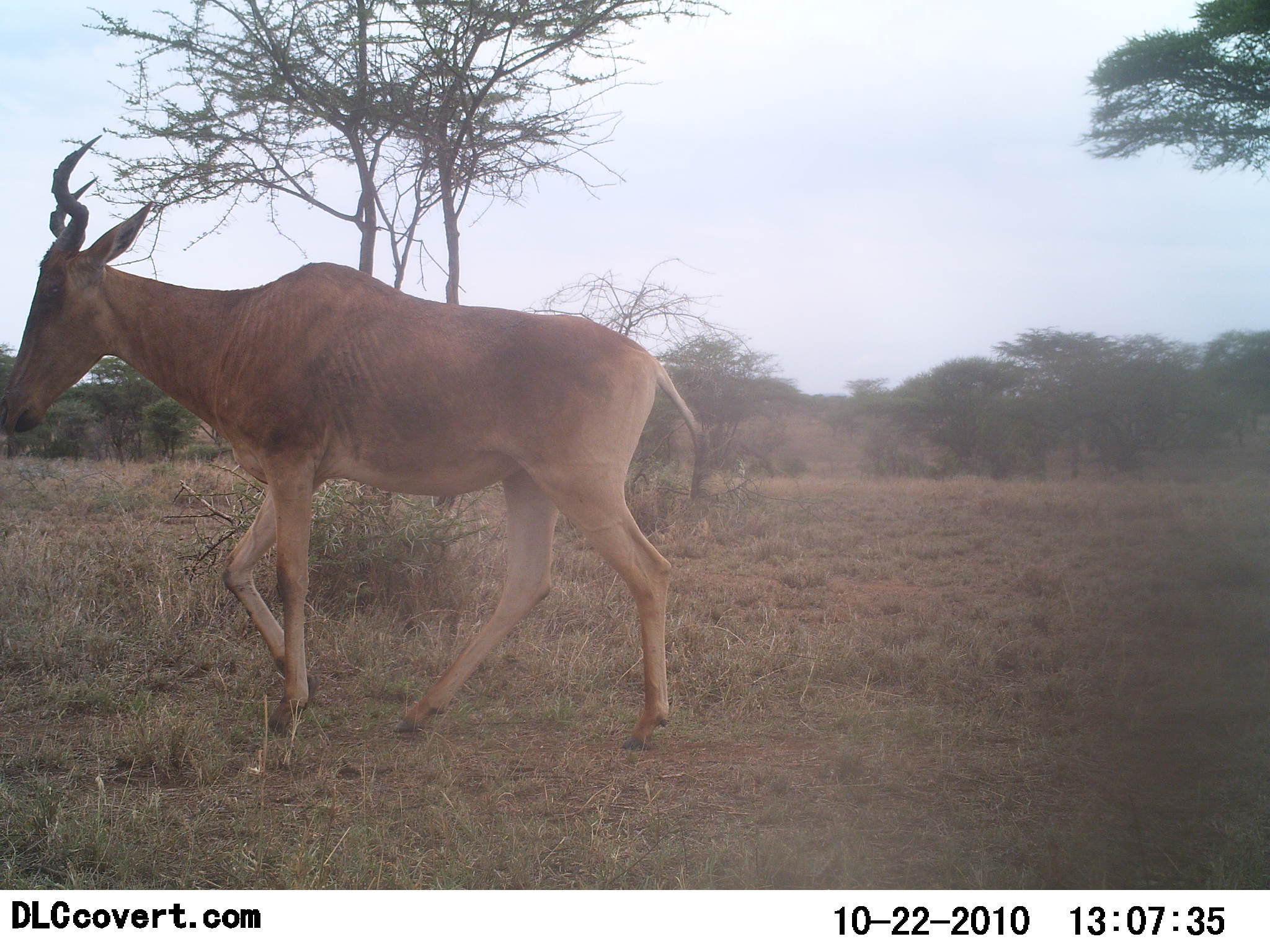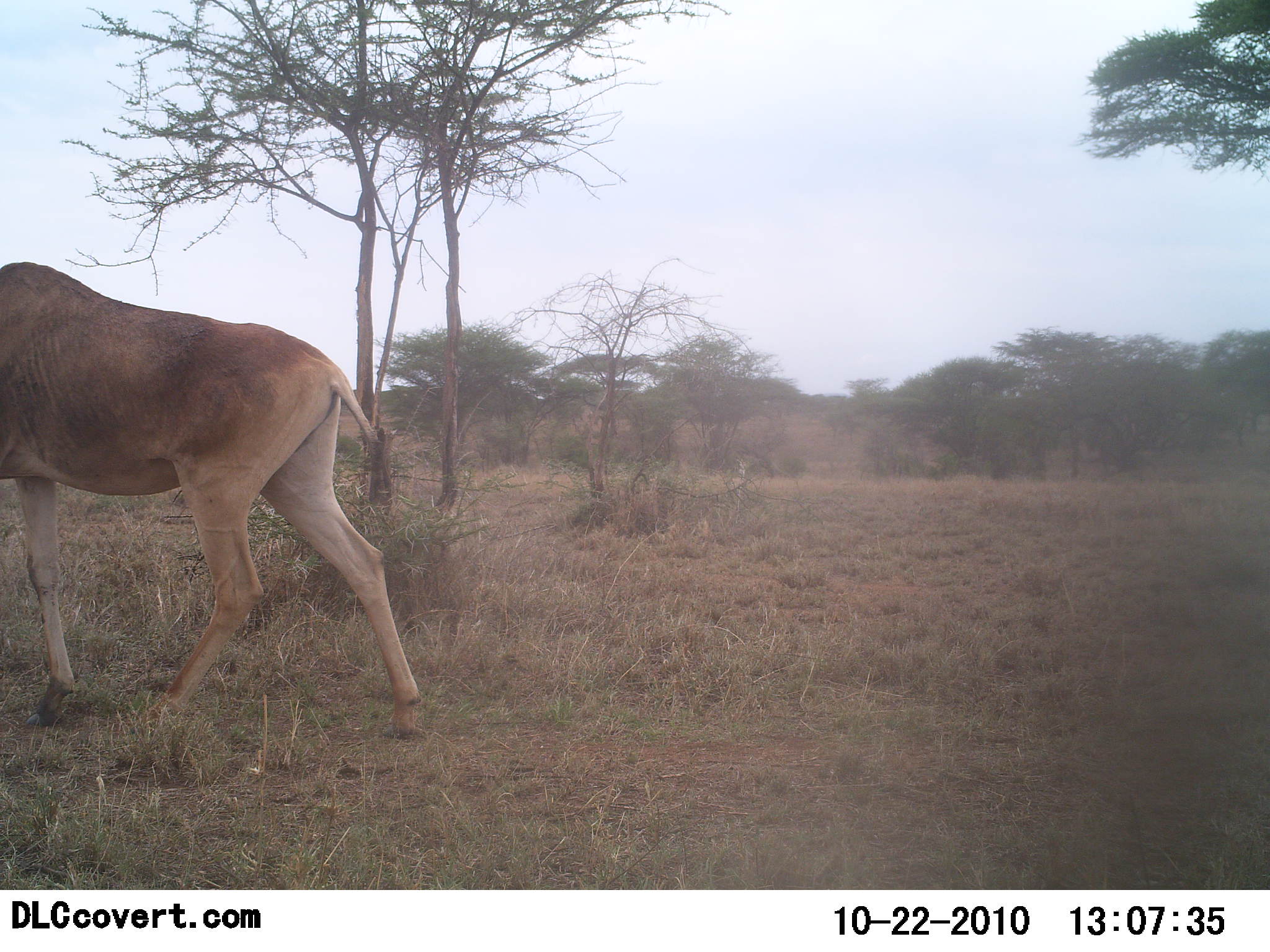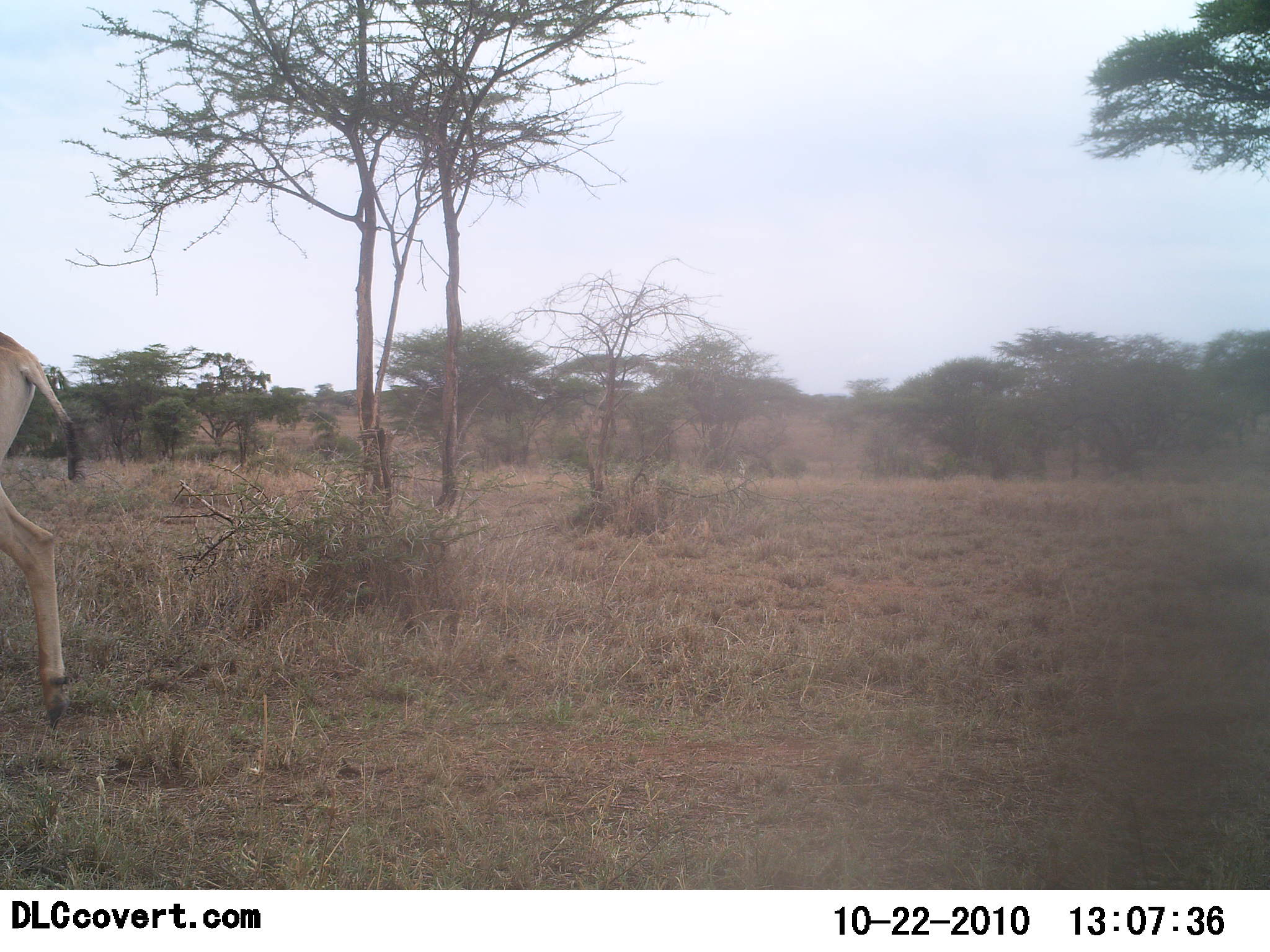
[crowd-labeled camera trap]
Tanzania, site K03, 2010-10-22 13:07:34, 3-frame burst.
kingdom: Animalia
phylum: Chordata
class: Mammalia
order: Artiodactyla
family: Bovidae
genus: Alcelaphus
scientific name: Alcelaphus buselaphus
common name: hartebeest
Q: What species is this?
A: Hartebeest (Alcelaphus buselaphus).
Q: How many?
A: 1.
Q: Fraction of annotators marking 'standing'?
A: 6%.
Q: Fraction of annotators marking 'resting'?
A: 0%.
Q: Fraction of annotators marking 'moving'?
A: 94%.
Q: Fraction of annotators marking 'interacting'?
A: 0%.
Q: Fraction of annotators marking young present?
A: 0%.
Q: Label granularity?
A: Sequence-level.